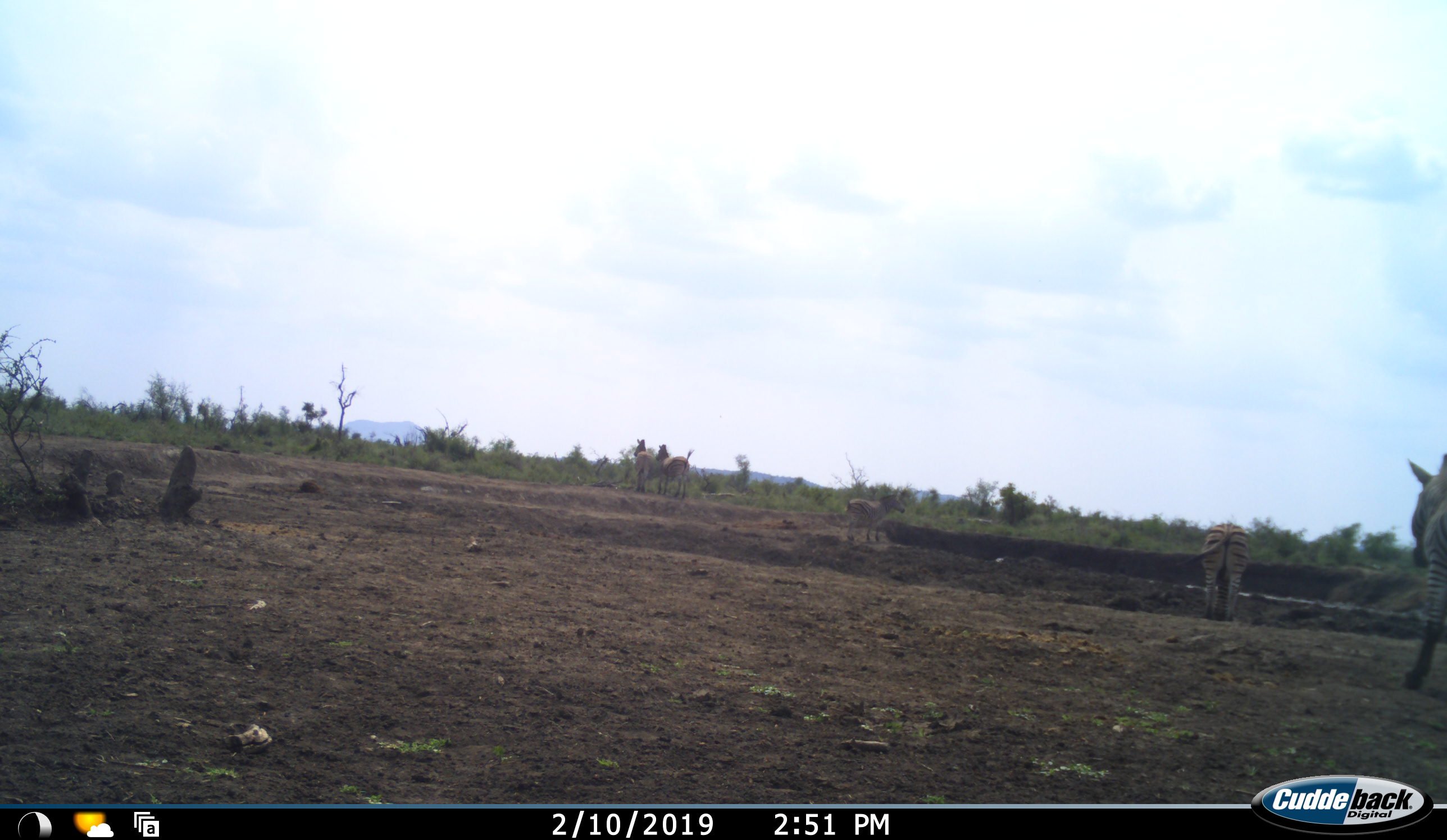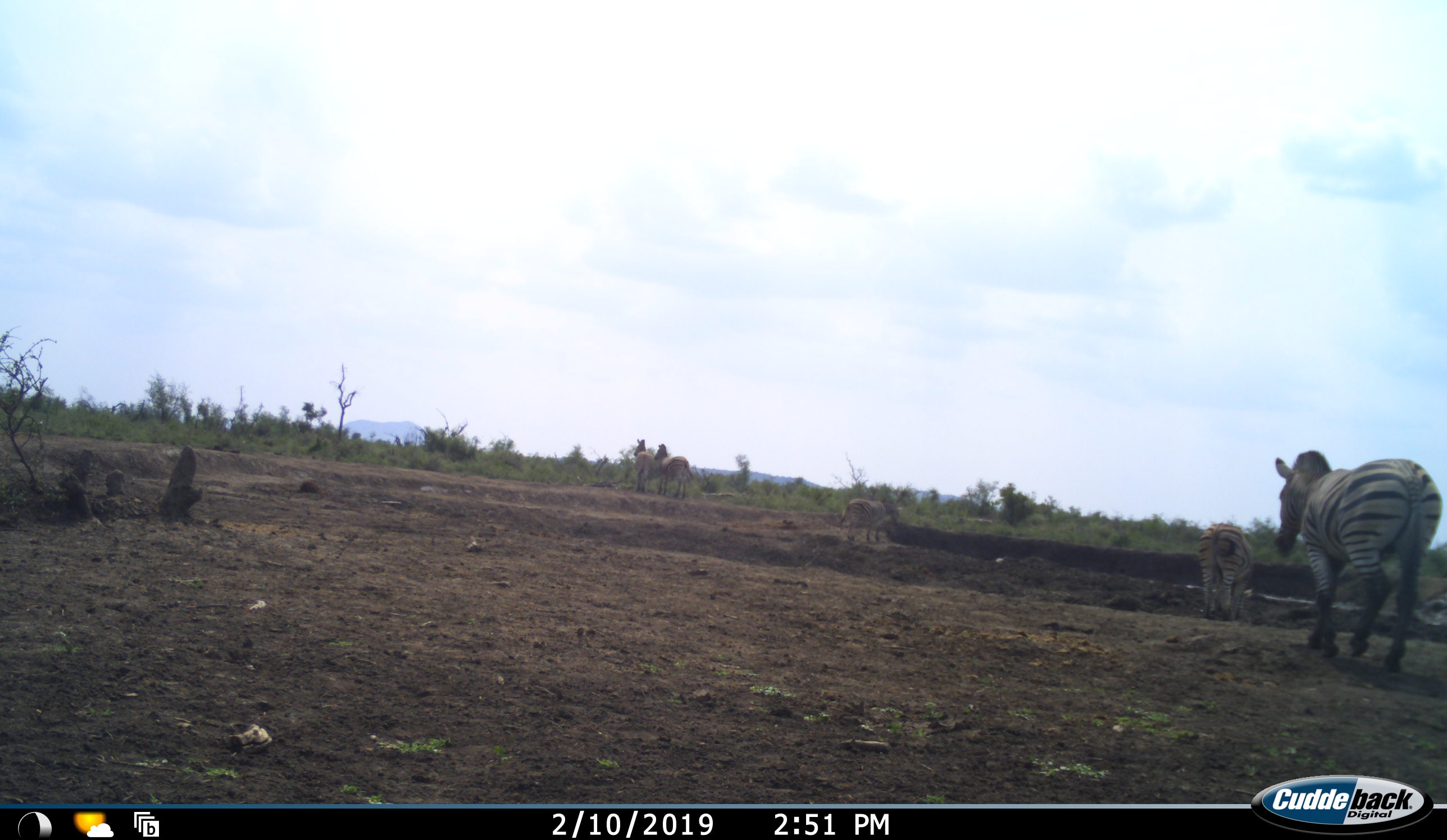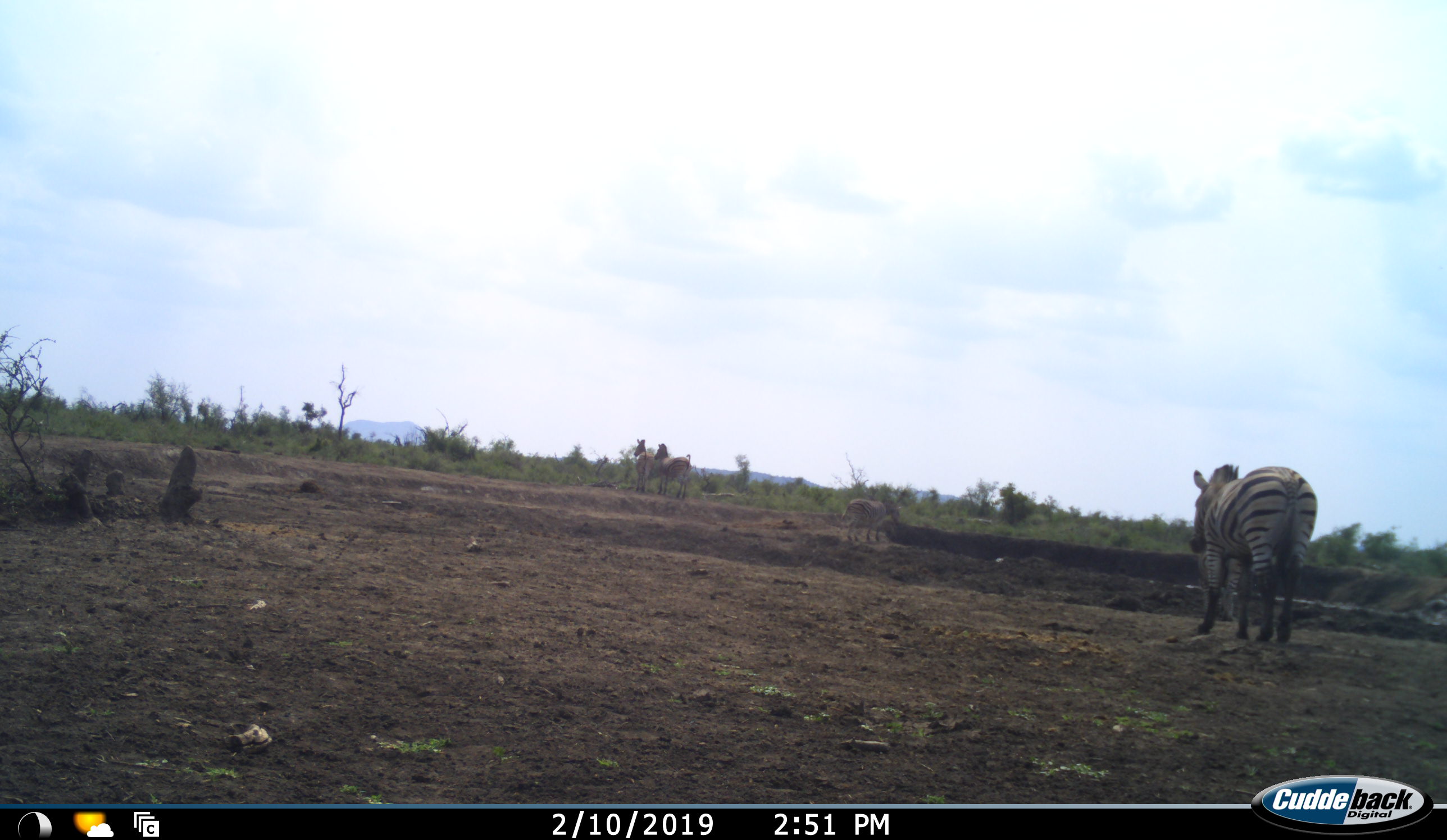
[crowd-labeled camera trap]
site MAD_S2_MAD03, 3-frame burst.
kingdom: Animalia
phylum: Chordata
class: Mammalia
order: Perissodactyla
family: Equidae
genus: Equus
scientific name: Equus quagga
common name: plains zebra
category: zebraplains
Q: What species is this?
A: Zebraplains (plains zebra) (Equus quagga).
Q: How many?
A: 5.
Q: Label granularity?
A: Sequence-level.